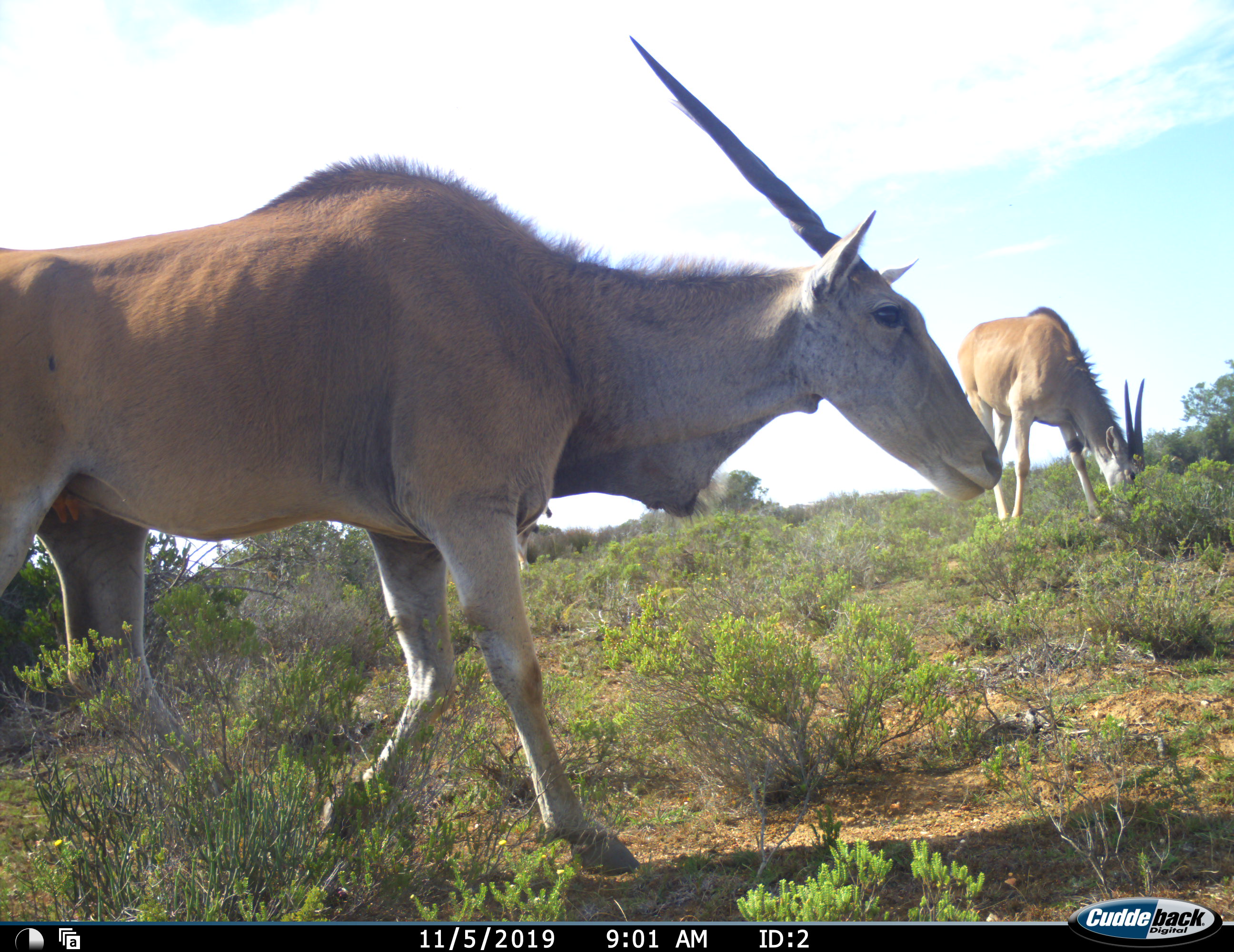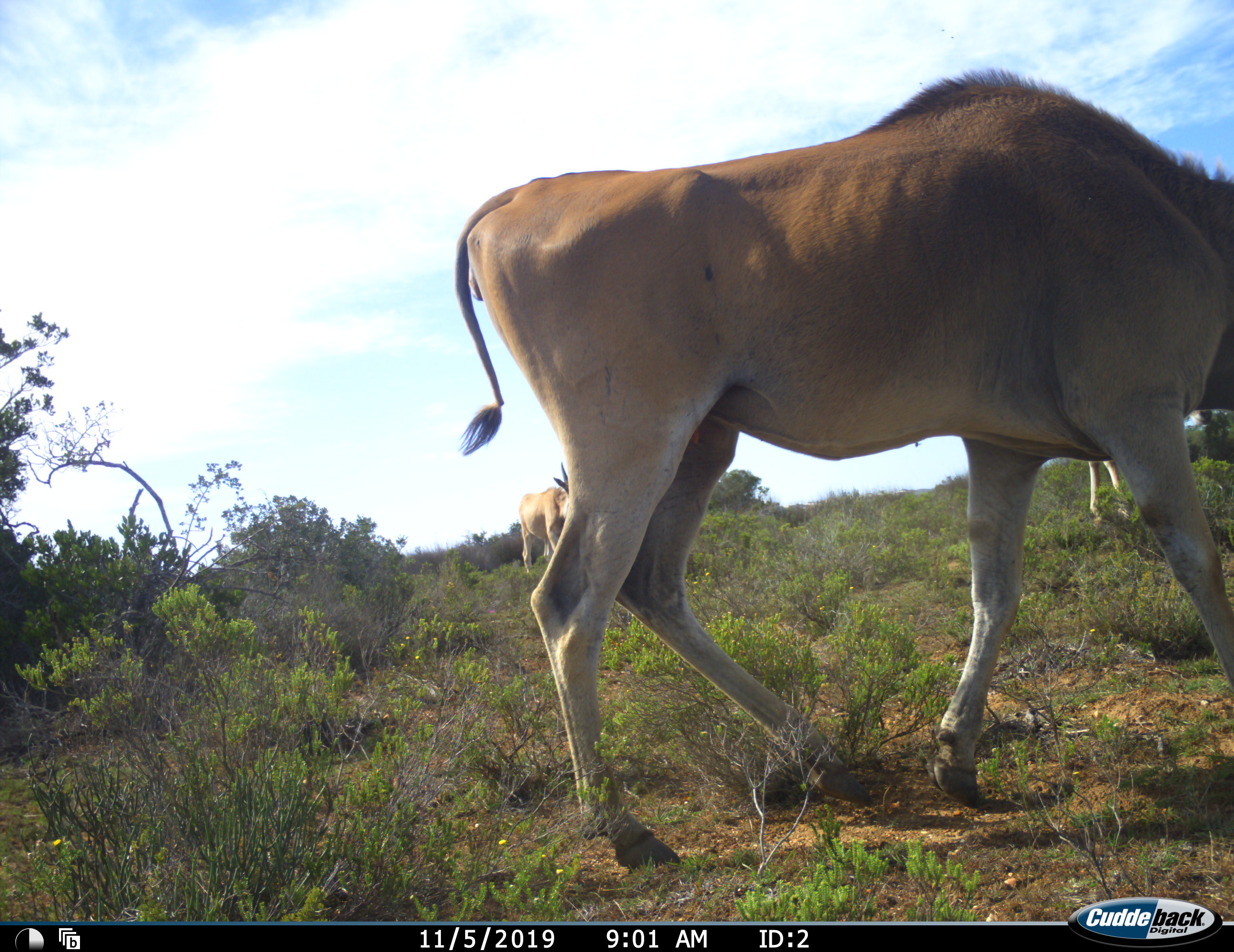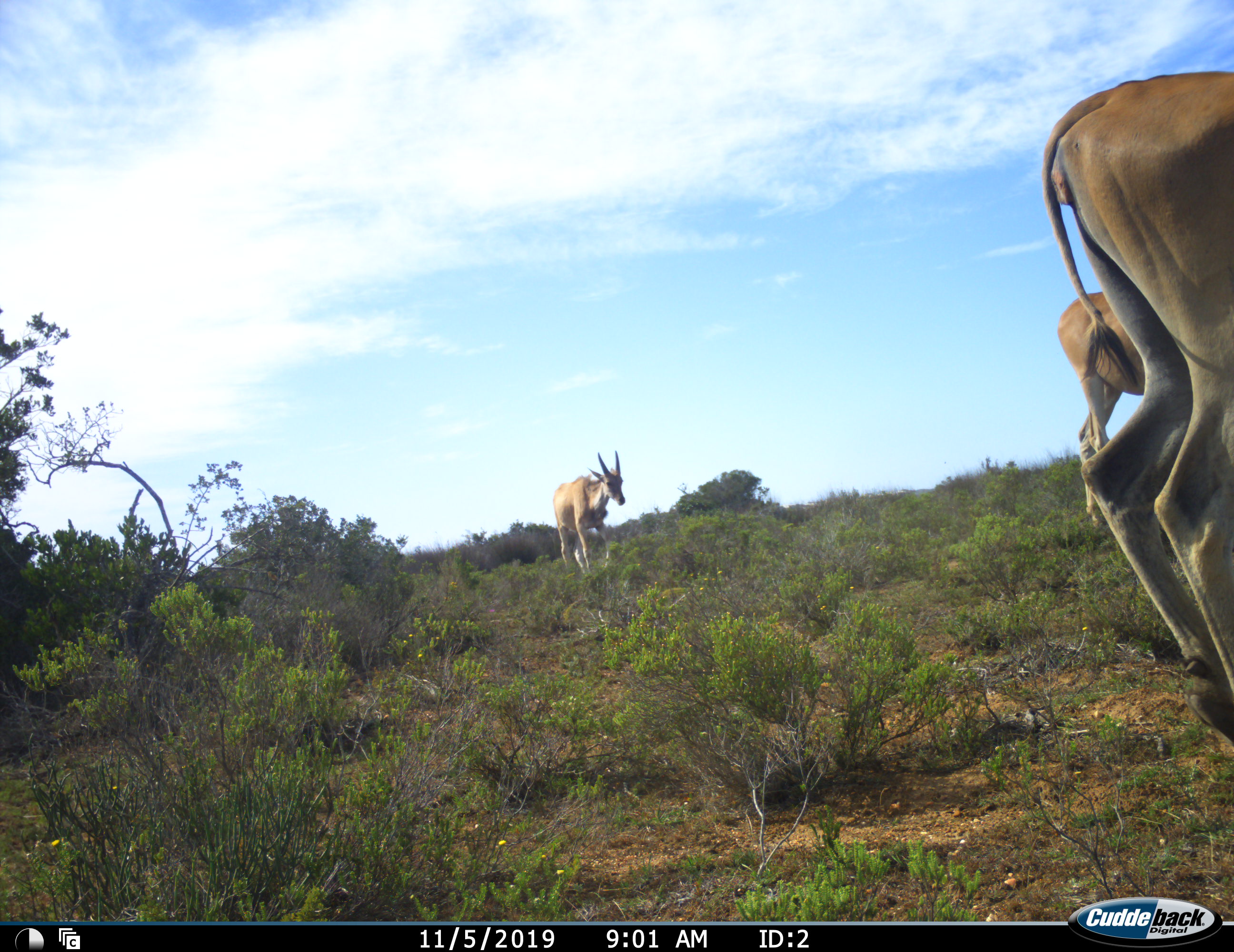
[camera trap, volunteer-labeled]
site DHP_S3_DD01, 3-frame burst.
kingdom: Animalia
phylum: Chordata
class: Mammalia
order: Artiodactyla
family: Bovidae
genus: Tragelaphus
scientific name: Tragelaphus oryx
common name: eland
Eland (Tragelaphus oryx), count 3. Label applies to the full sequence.